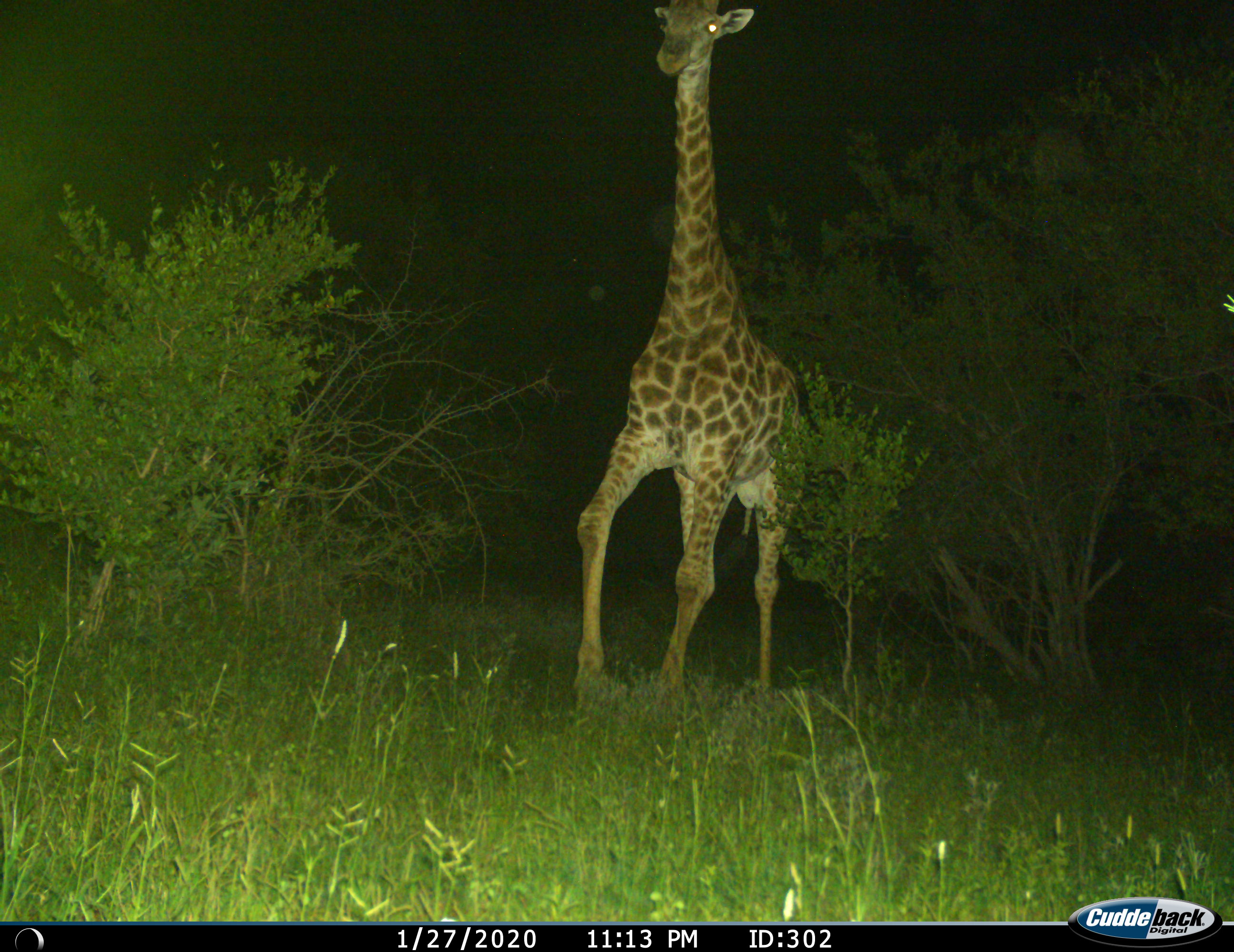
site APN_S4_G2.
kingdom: Animalia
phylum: Chordata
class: Mammalia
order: Artiodactyla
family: Giraffidae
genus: Giraffa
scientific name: Giraffa camelopardalis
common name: giraffe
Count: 1.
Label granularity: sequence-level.